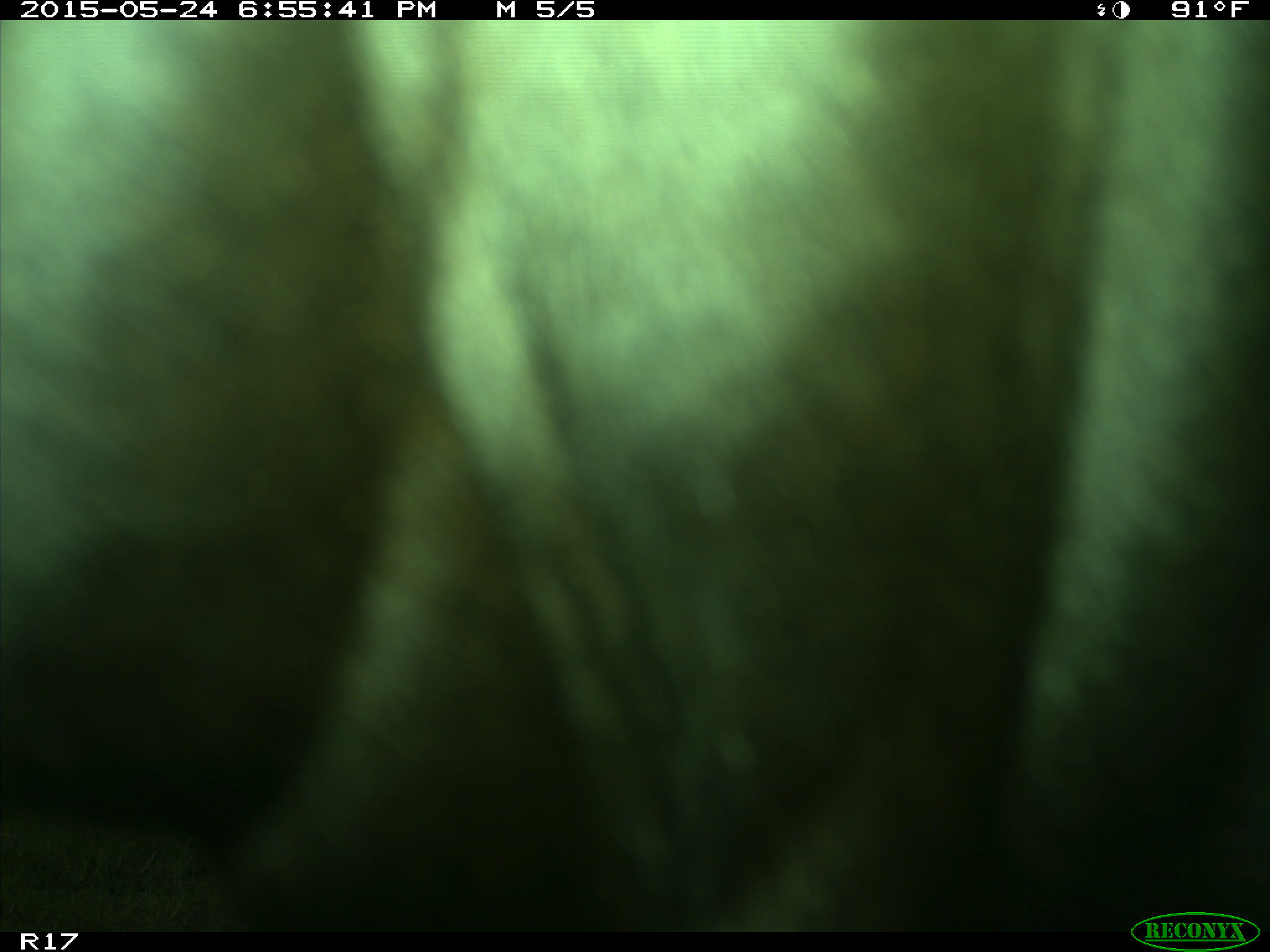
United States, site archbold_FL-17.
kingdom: Animalia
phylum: Chordata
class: Mammalia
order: Artiodactyla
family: Bovidae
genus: Bos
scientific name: Bos taurus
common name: domestic cow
Bos taurus (domestic cow).